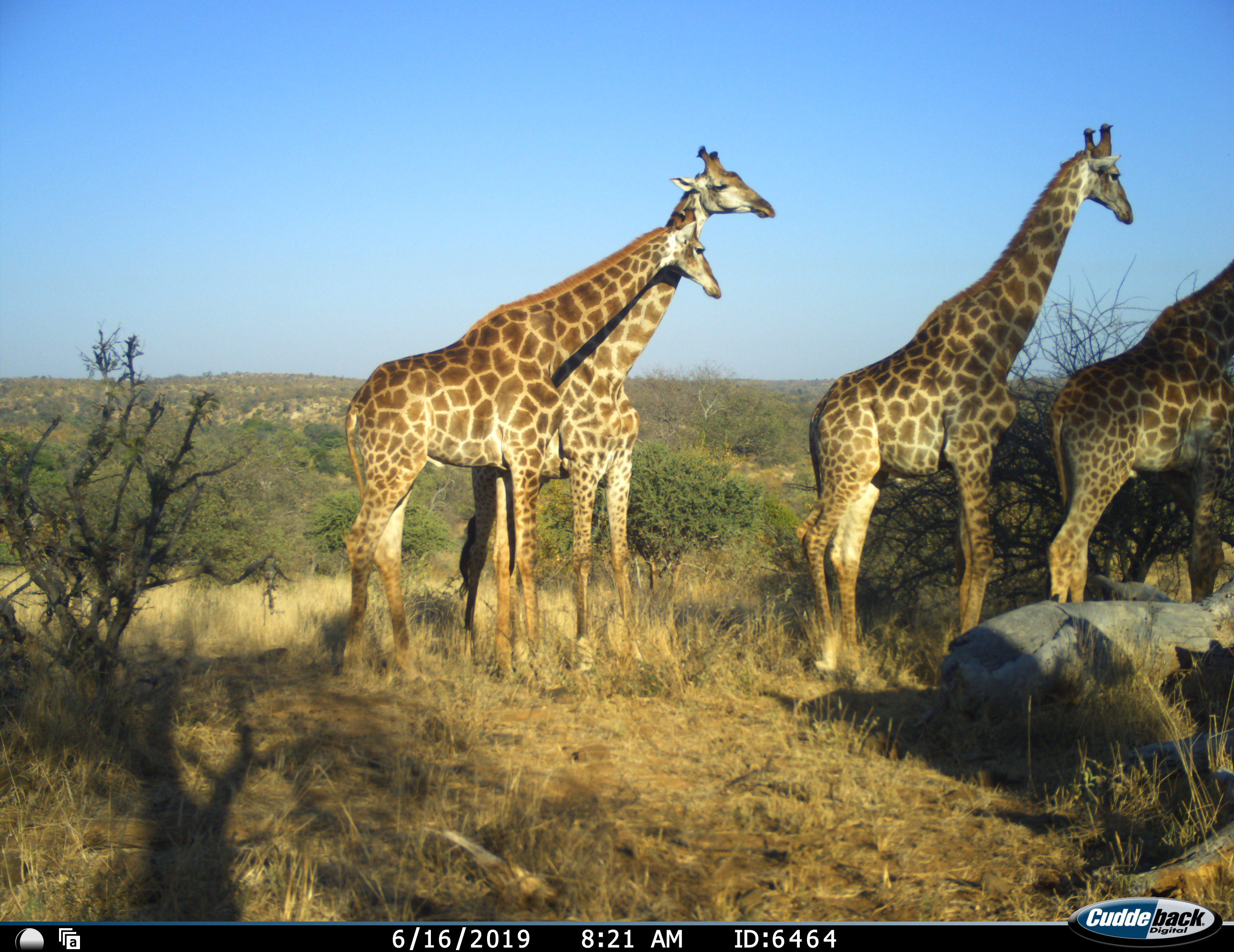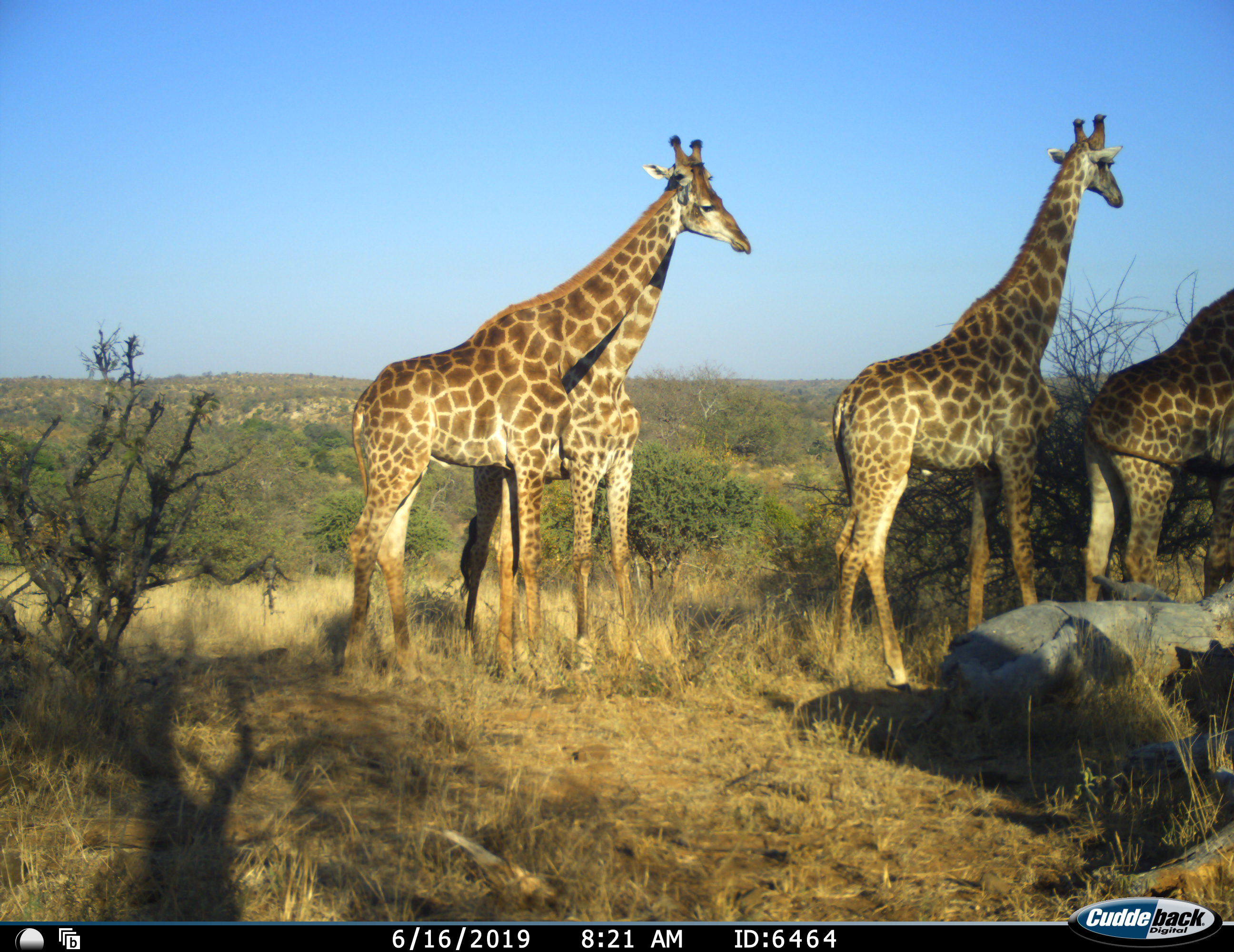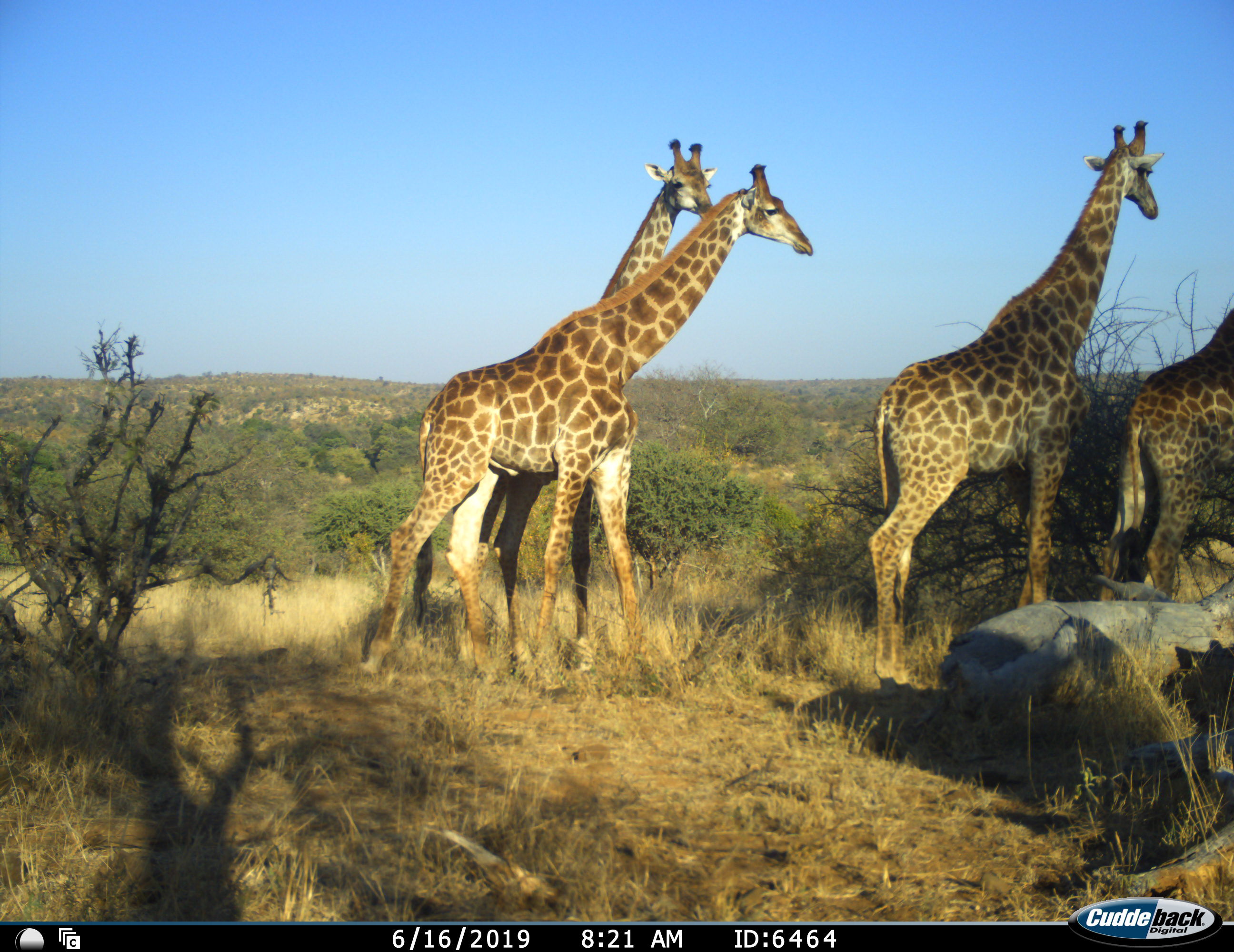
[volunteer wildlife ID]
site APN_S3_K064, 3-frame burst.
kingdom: Animalia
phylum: Chordata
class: Mammalia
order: Artiodactyla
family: Giraffidae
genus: Giraffa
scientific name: Giraffa camelopardalis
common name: giraffe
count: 4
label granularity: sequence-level